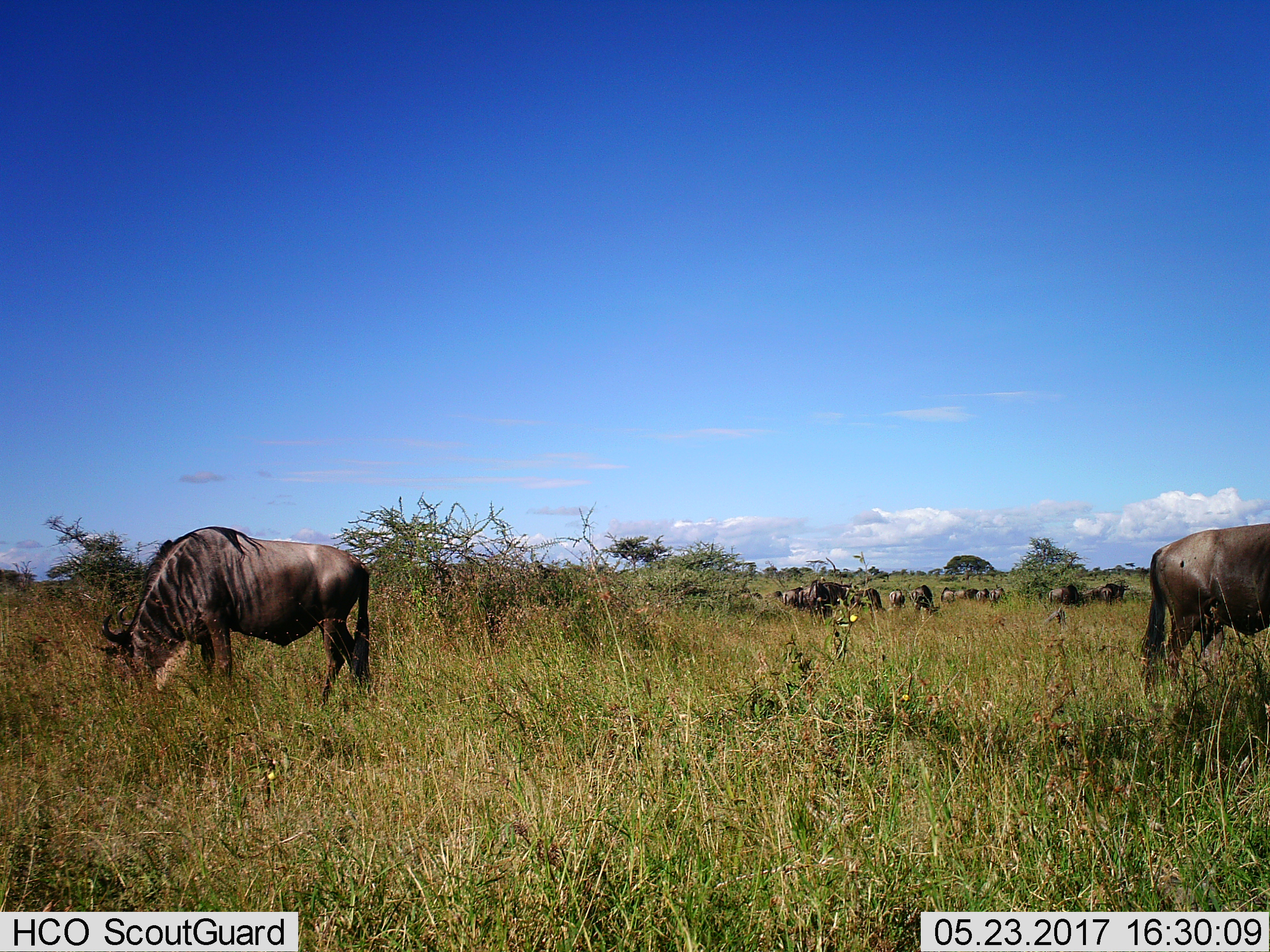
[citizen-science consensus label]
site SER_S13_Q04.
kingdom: Animalia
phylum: Chordata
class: Mammalia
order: Artiodactyla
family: Bovidae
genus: Connochaetes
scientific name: Connochaetes taurinus taurinus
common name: blue wildebeest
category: wildebeestblue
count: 11-50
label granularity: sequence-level